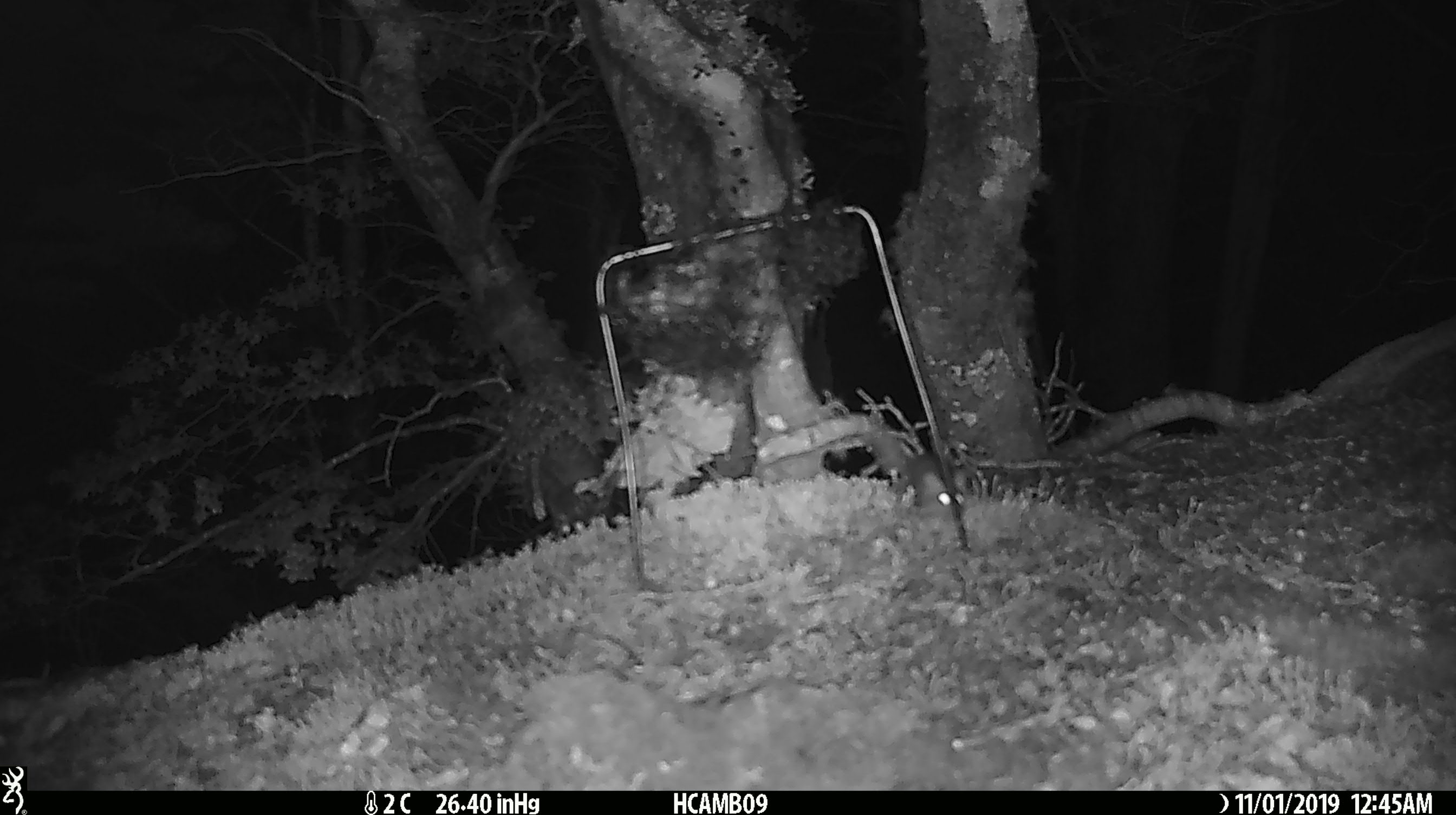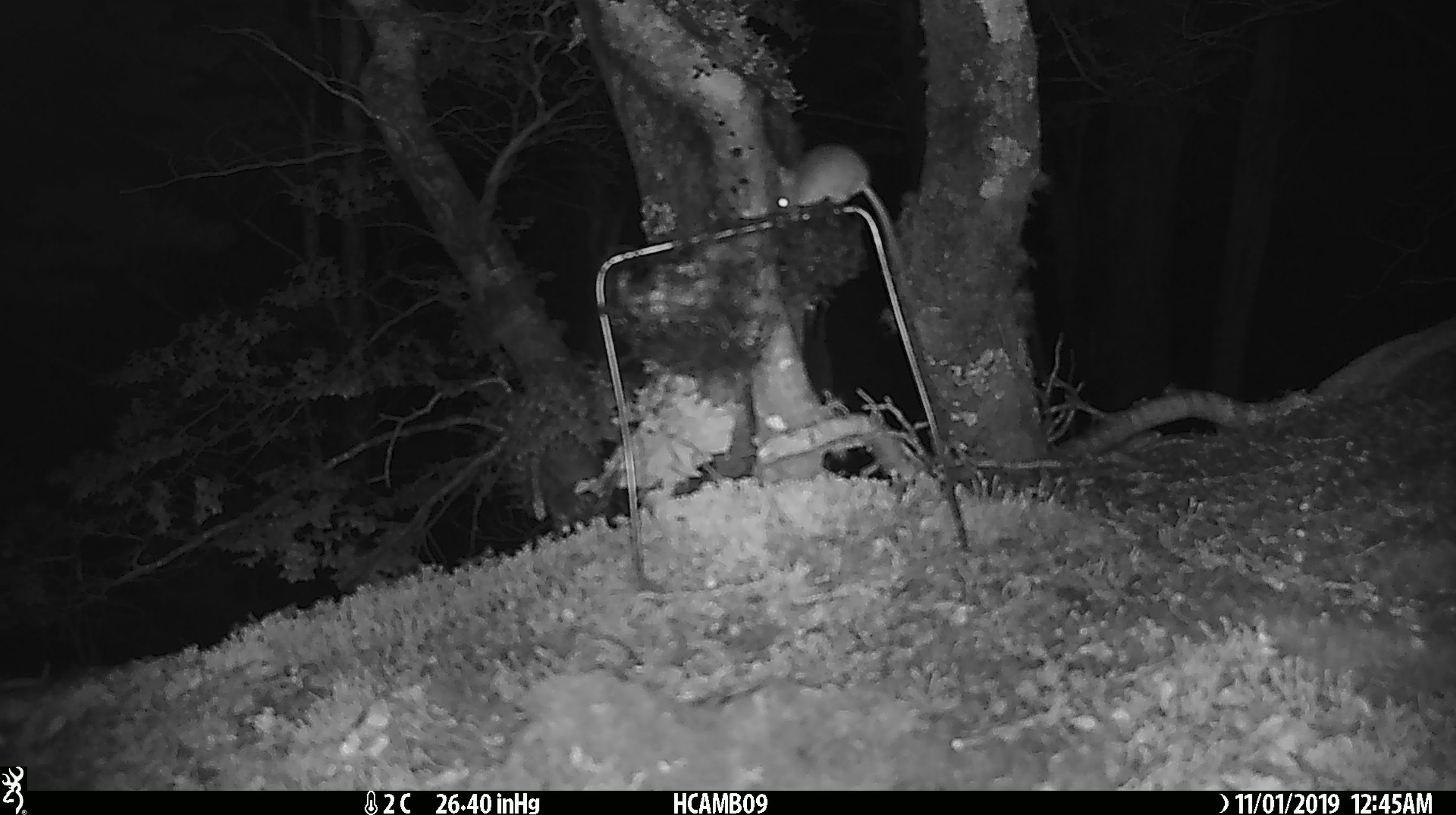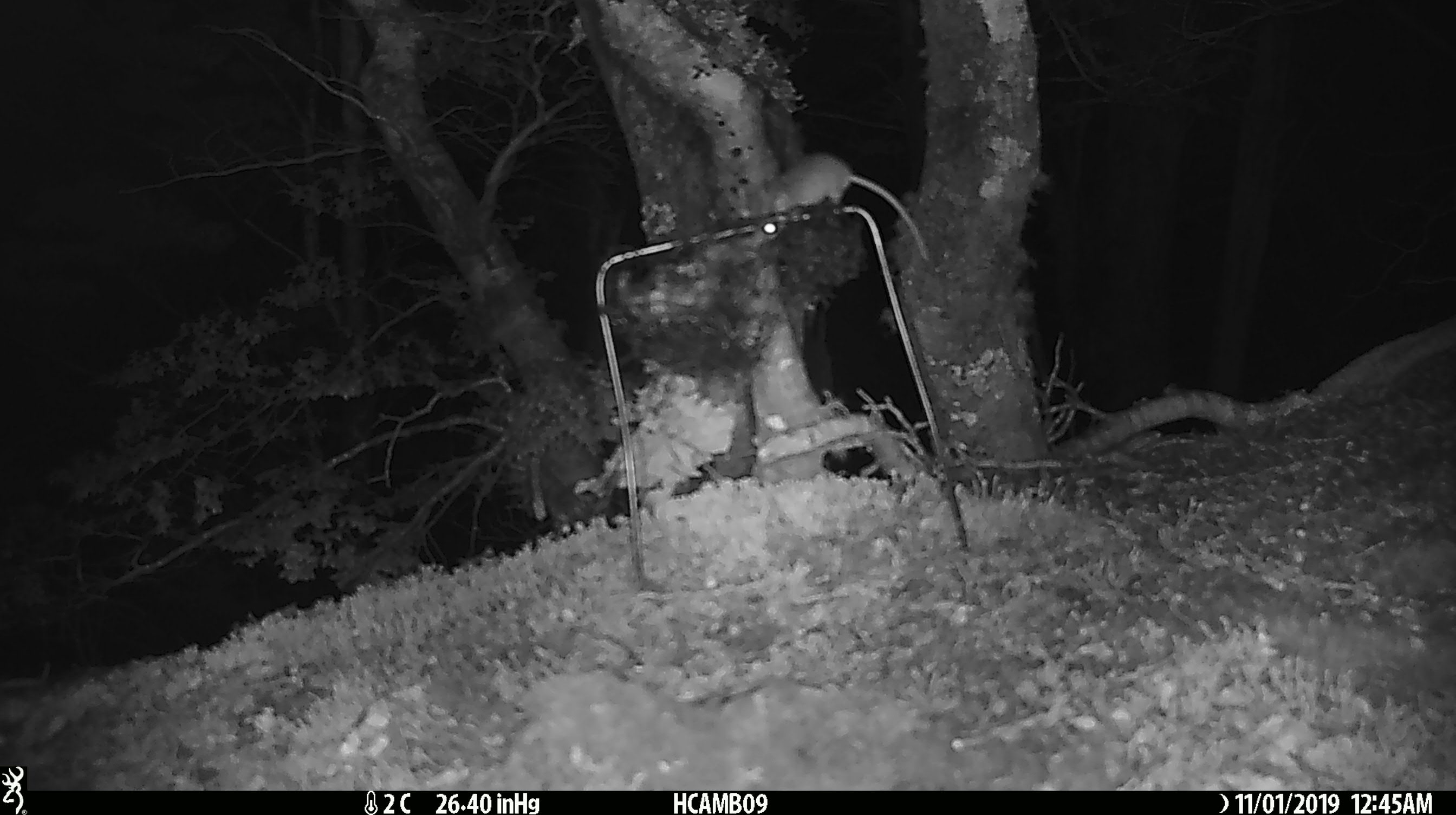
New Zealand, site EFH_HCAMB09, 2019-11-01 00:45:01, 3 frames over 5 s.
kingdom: Animalia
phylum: Chordata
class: Mammalia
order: Rodentia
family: Muridae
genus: Mus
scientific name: Mus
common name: mouse